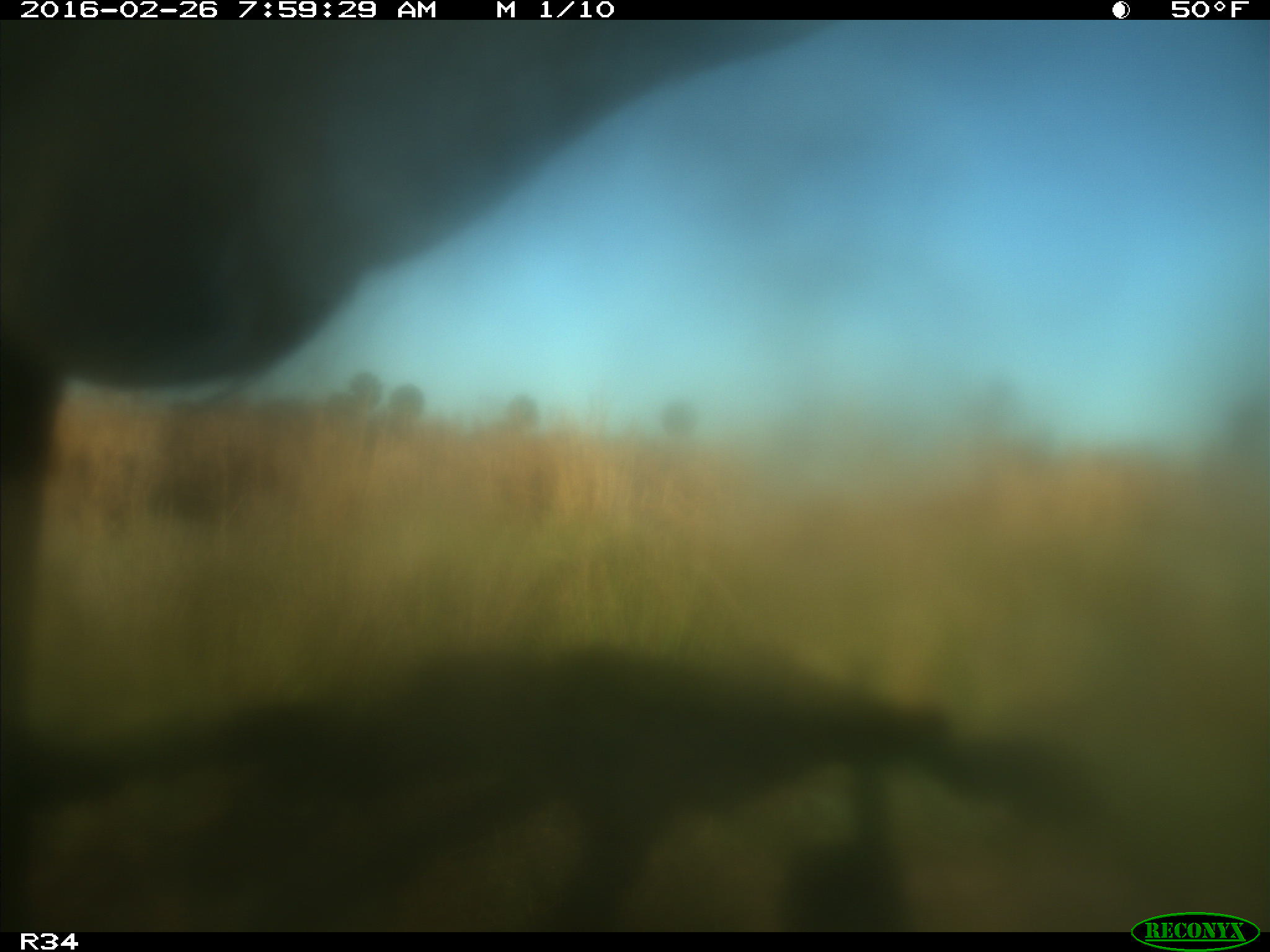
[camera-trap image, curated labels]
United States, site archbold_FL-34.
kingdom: Animalia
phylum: Chordata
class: Mammalia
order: Artiodactyla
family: Bovidae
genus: Bos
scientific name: Bos taurus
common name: domestic cow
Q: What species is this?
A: Bos taurus (domestic cow).